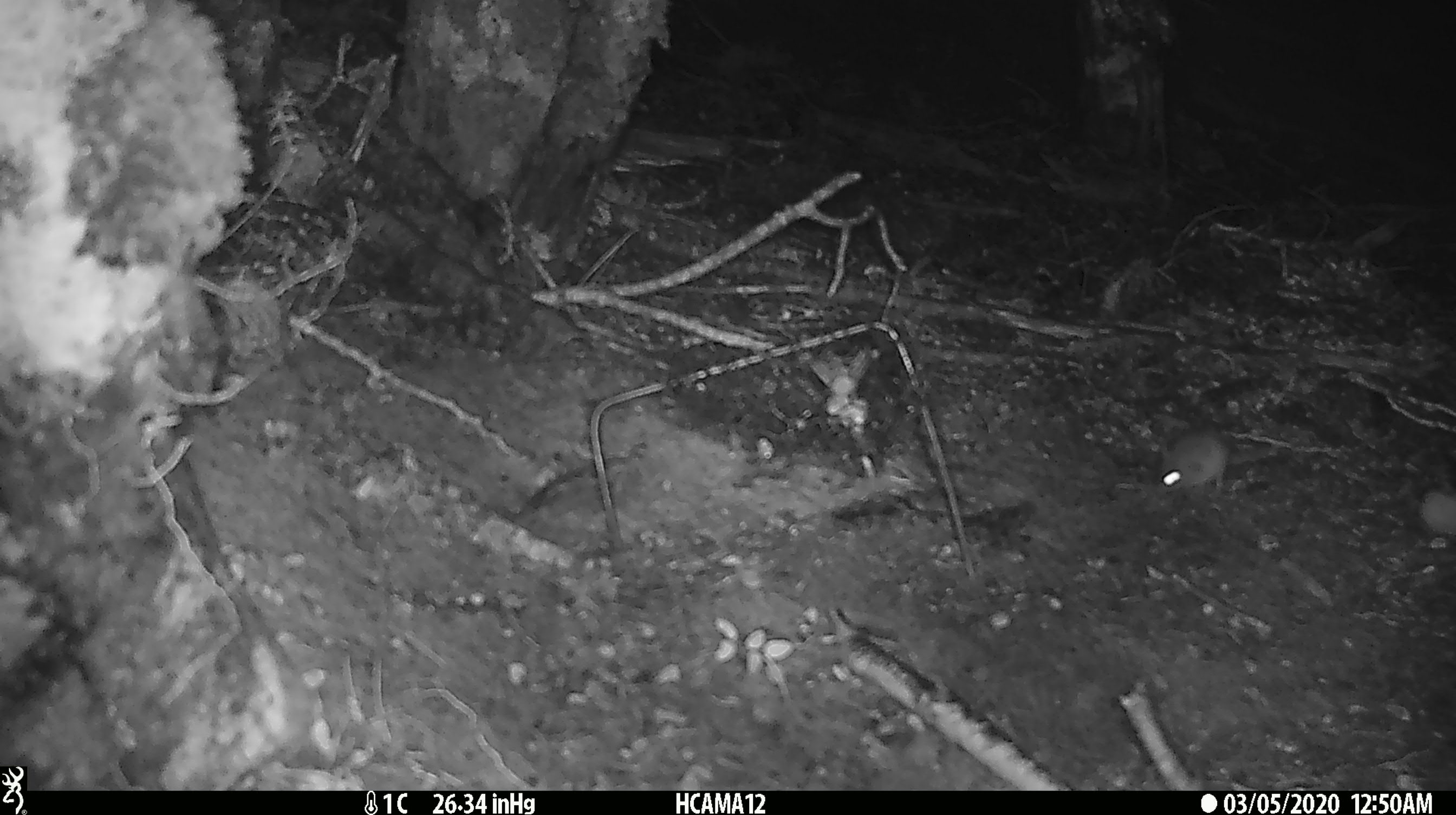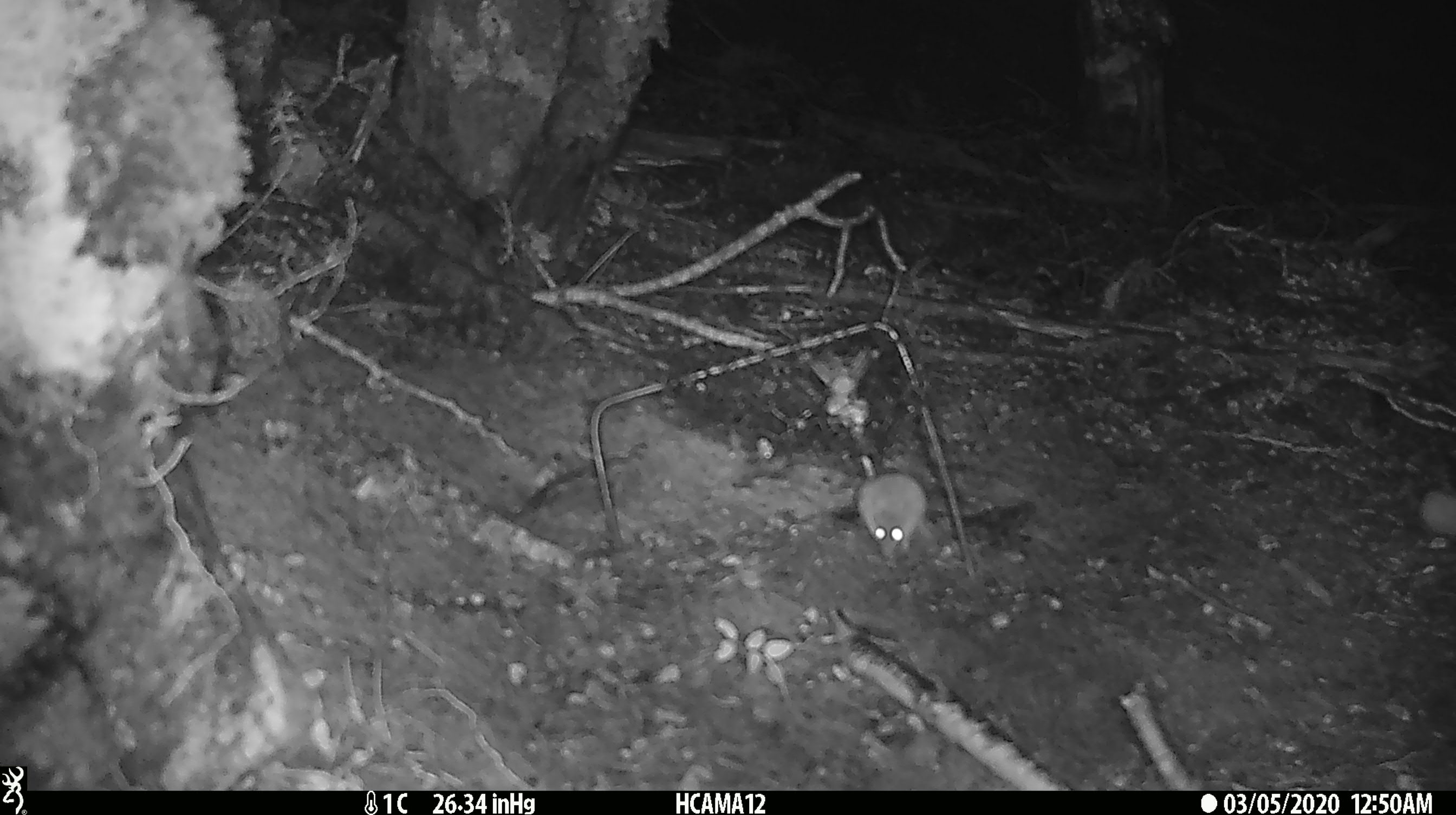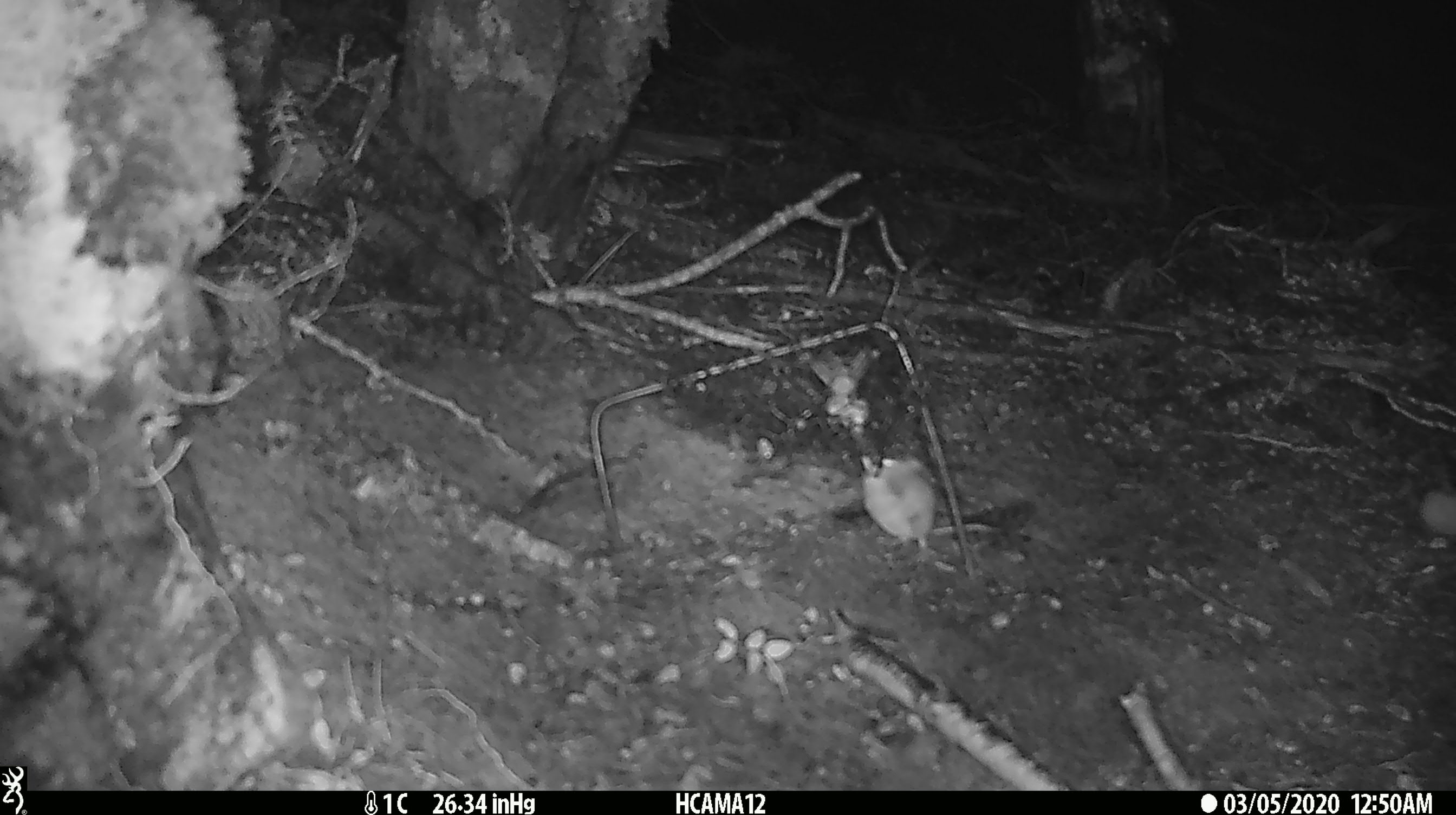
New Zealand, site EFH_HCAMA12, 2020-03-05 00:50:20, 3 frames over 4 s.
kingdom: Animalia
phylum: Chordata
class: Mammalia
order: Rodentia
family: Muridae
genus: Mus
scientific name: Mus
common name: mouse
Mouse (Mus).